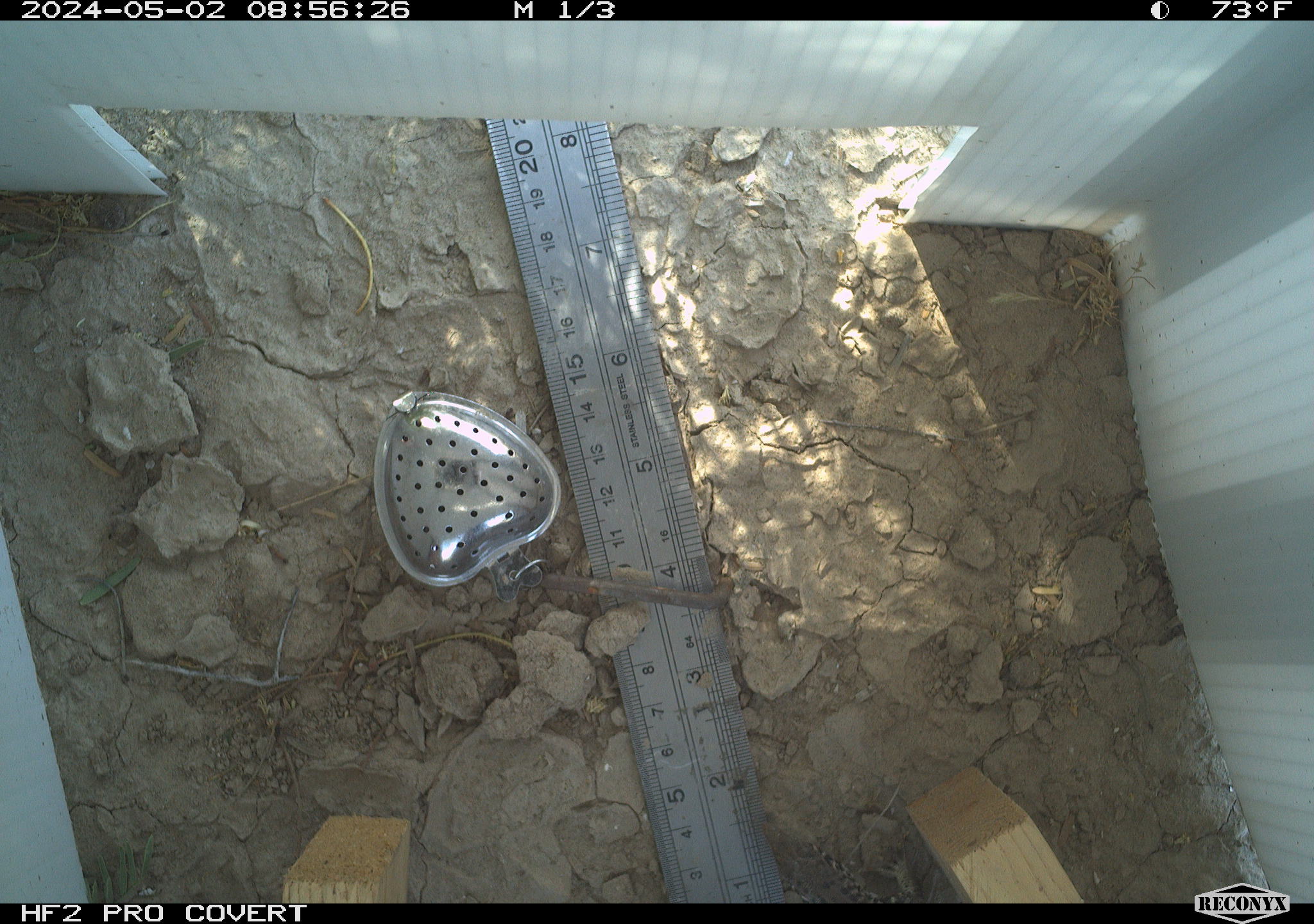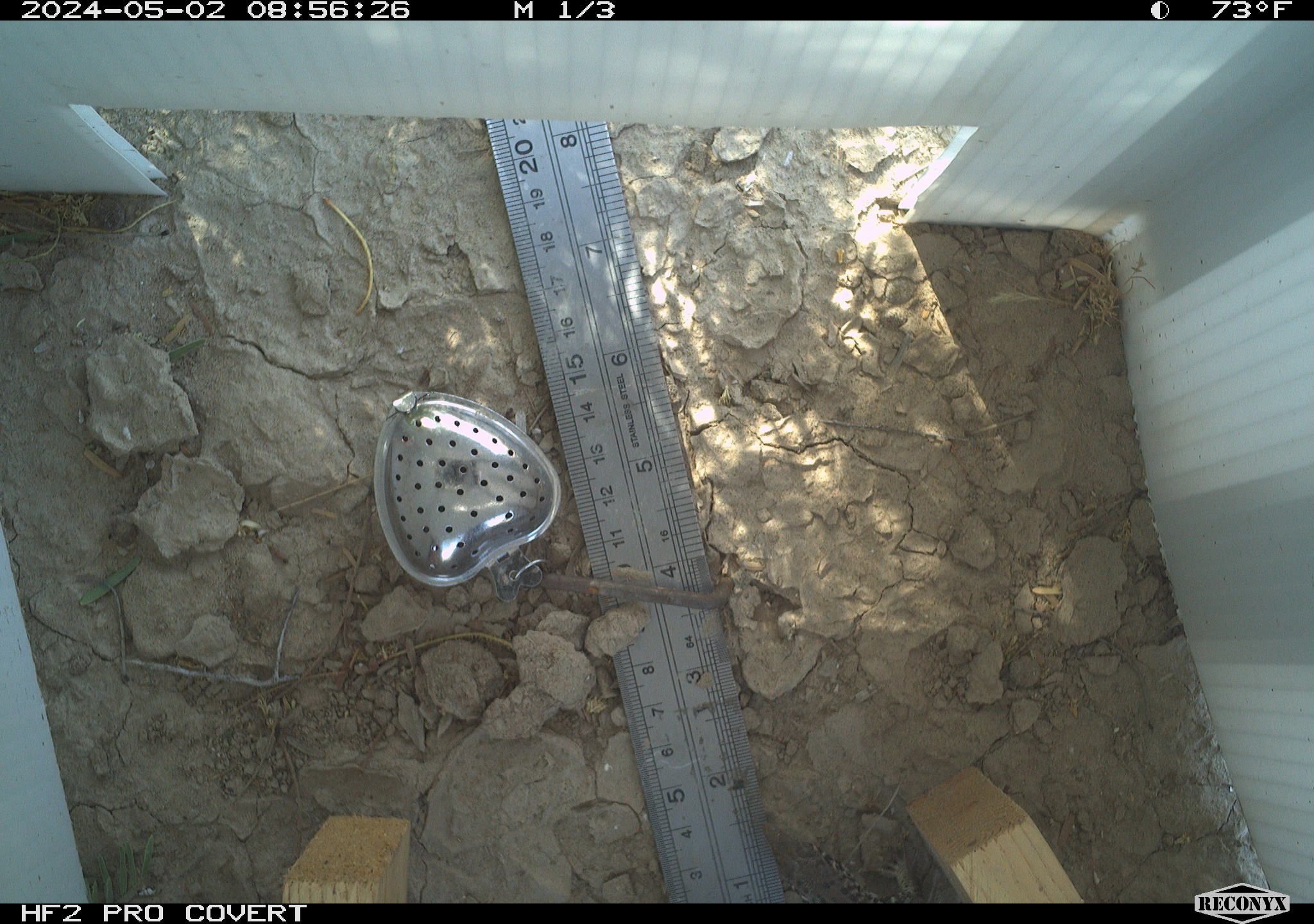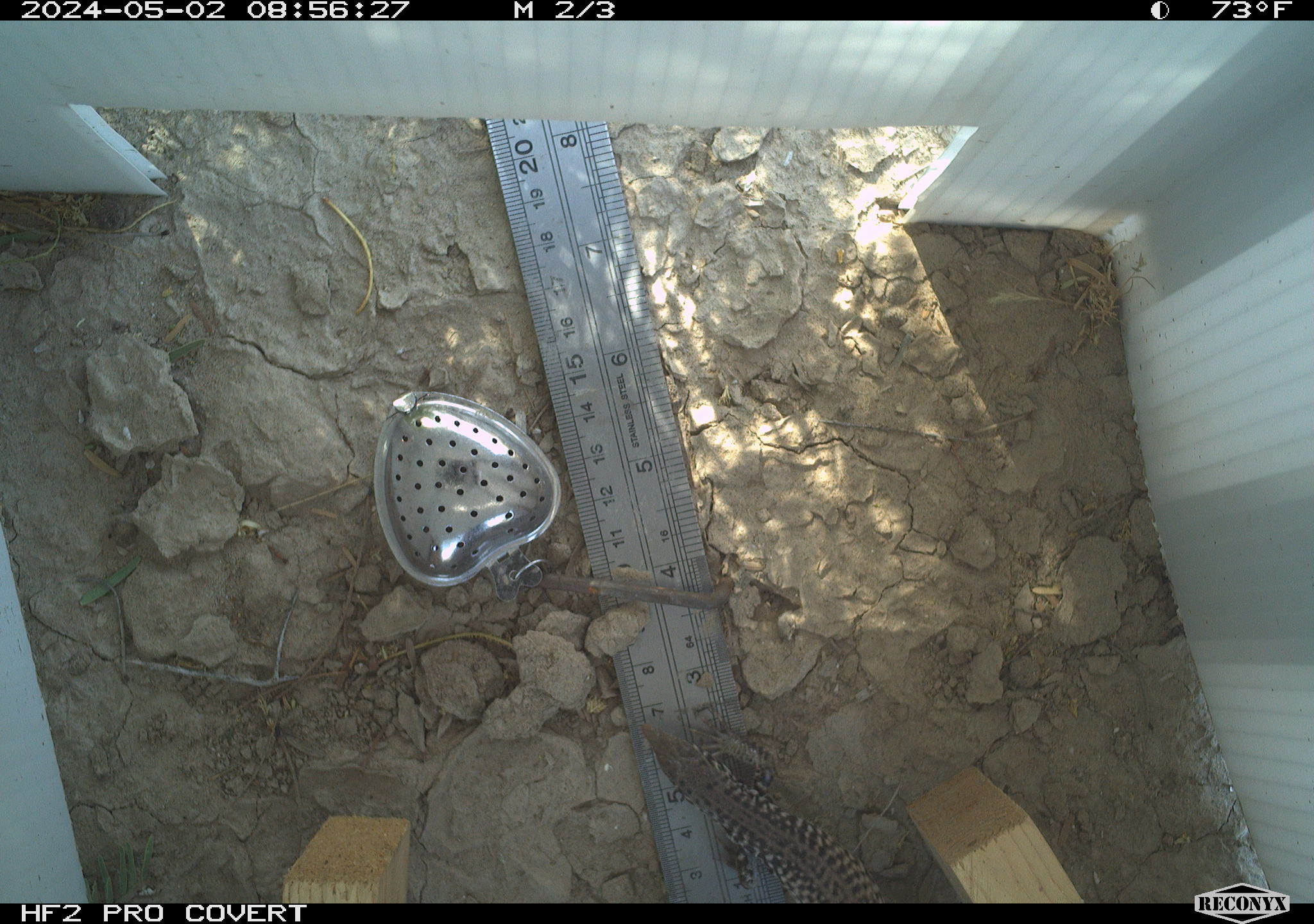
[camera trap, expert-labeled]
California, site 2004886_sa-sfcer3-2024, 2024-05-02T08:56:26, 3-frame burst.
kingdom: Animalia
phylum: Chordata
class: Reptilia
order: Squamata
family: Teiidae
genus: Aspidoscelis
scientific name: Aspidoscelis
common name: whiptail lizards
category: aspidoscelis species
Aspidoscelis species (whiptail lizards) (Aspidoscelis).